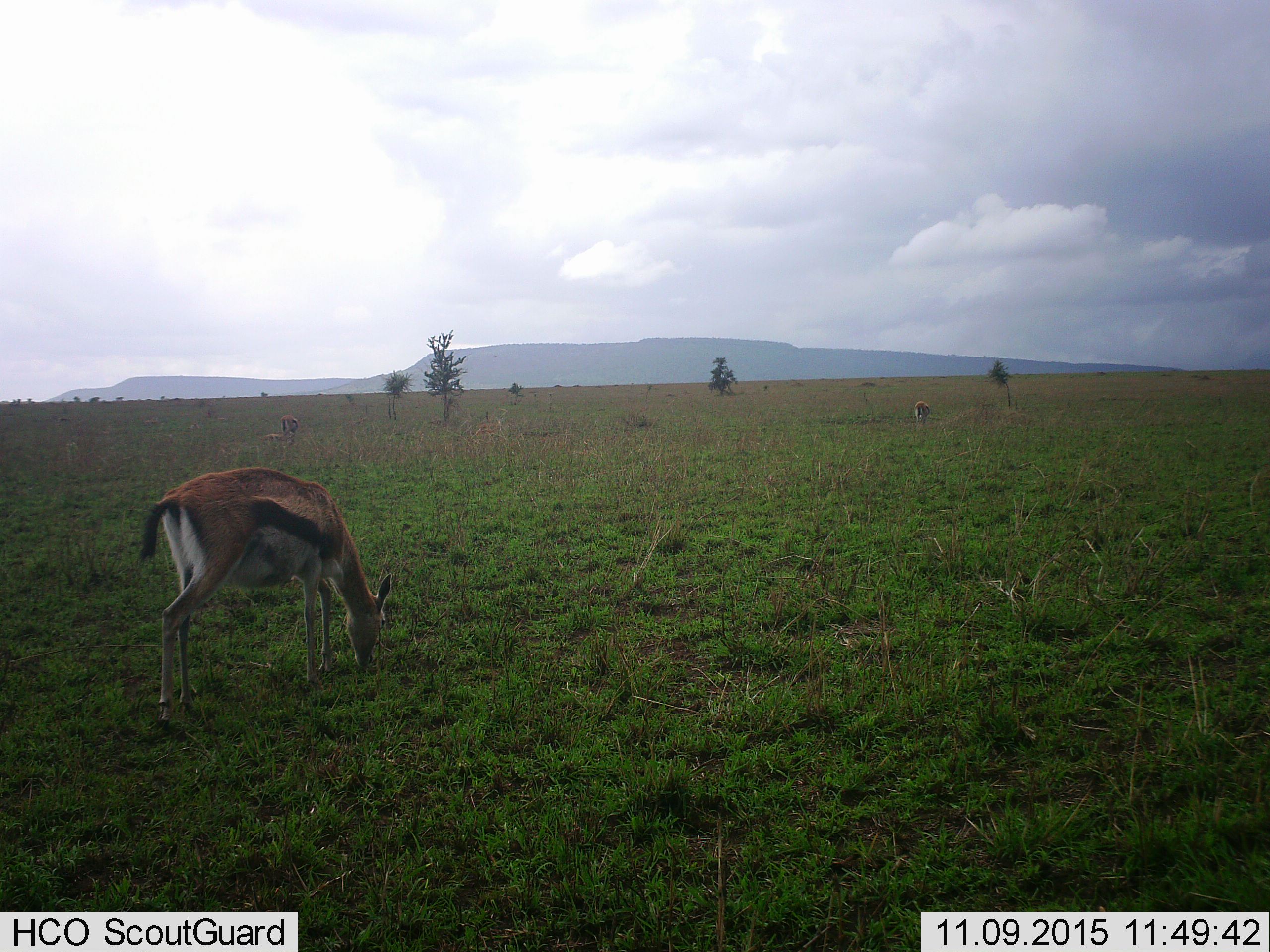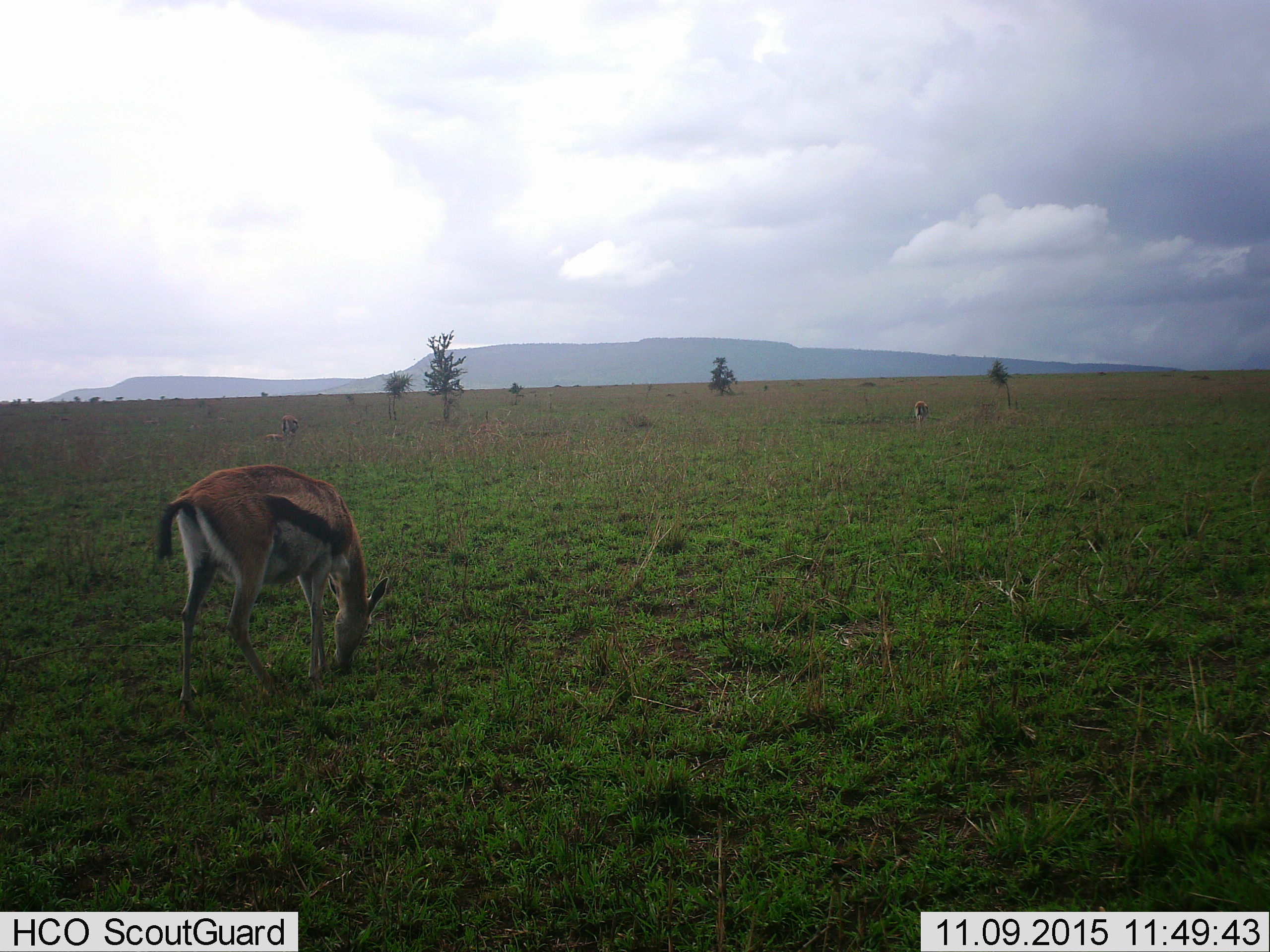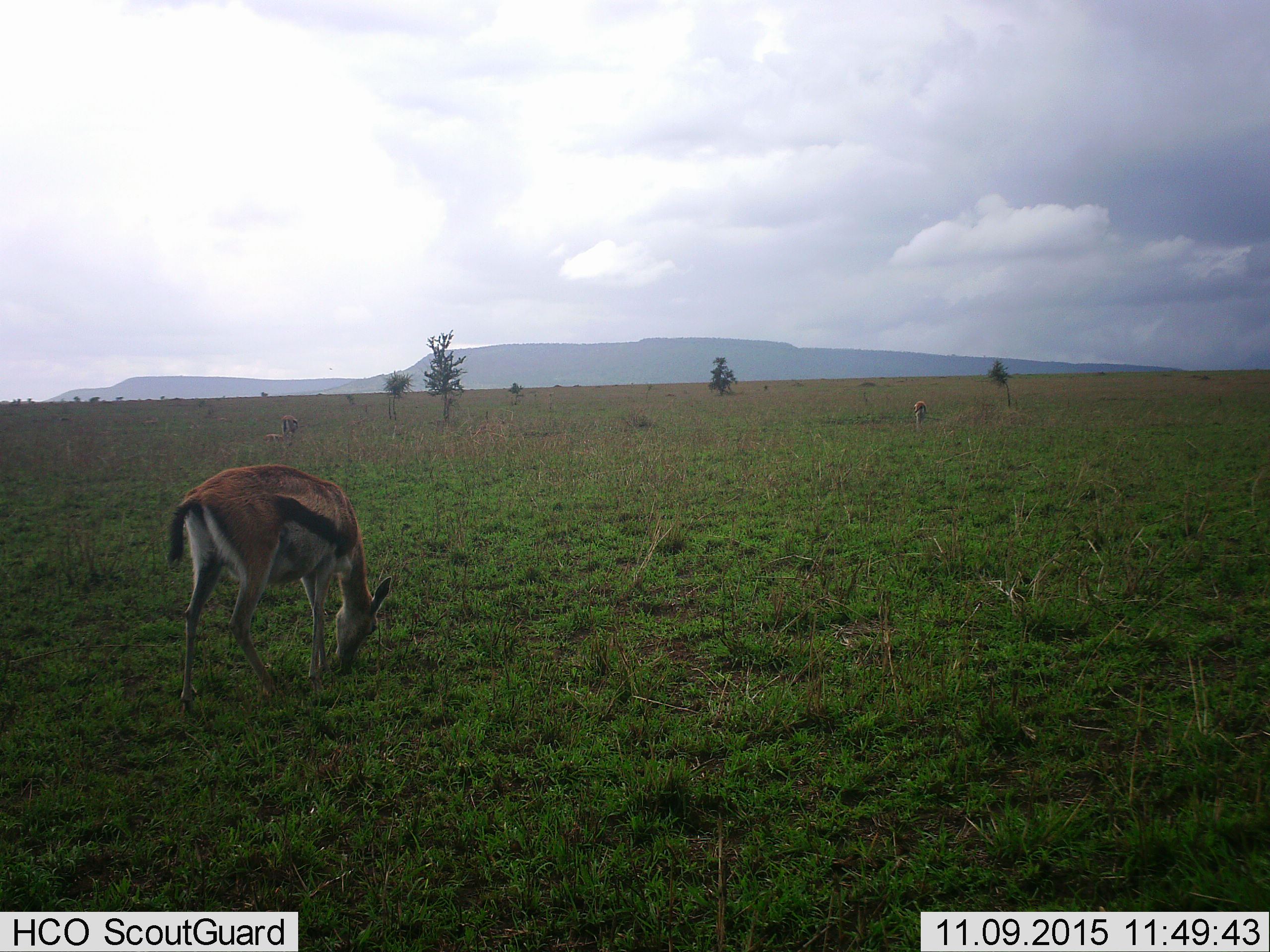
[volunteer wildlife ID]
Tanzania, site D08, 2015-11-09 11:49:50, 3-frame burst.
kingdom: Animalia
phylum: Chordata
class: Mammalia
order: Artiodactyla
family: Bovidae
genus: Eudorcas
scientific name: Eudorcas thomsonii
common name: thomson's gazelle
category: gazellethomsons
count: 3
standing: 31%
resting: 0%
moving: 23%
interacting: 0%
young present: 0%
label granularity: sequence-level